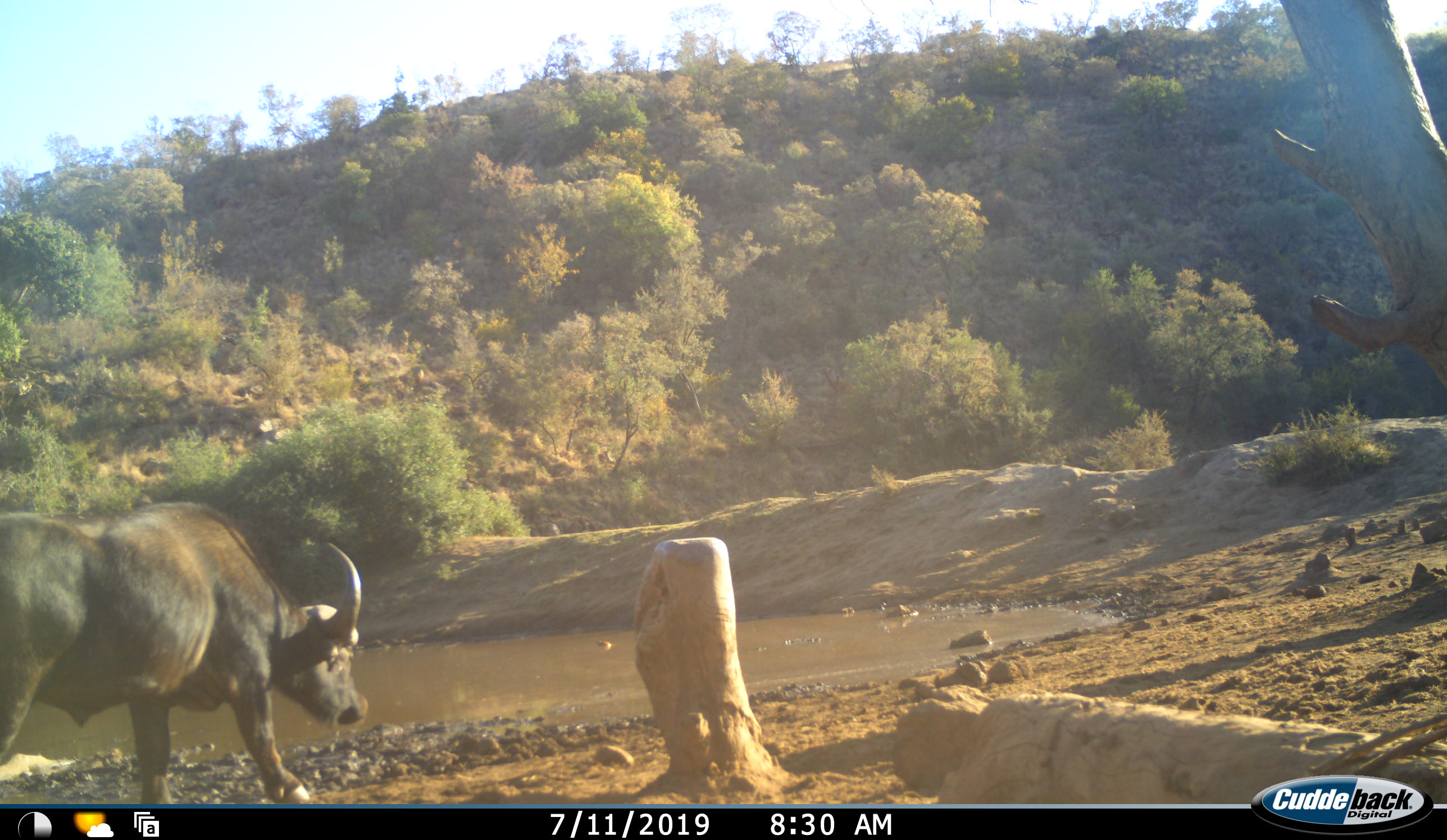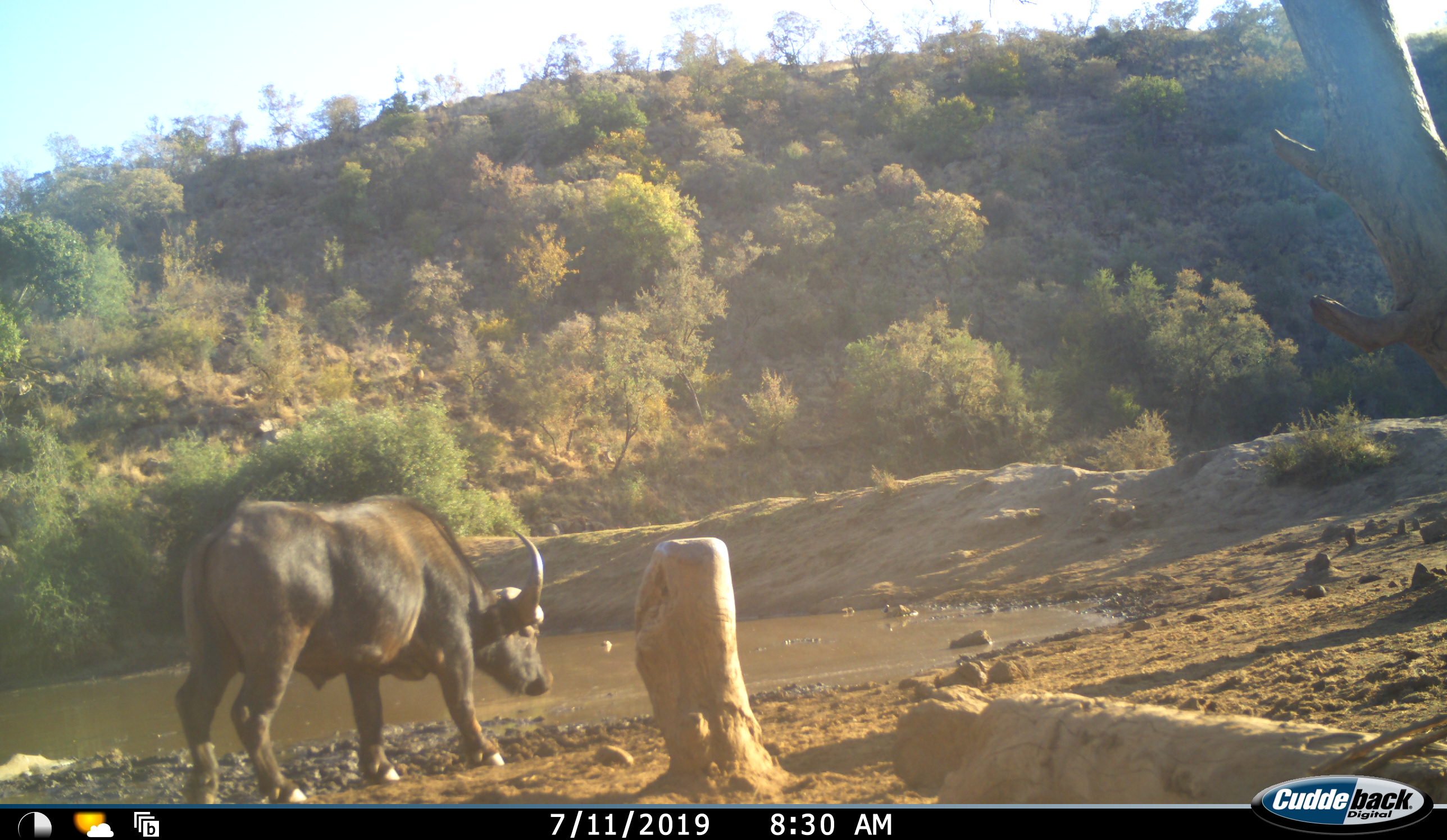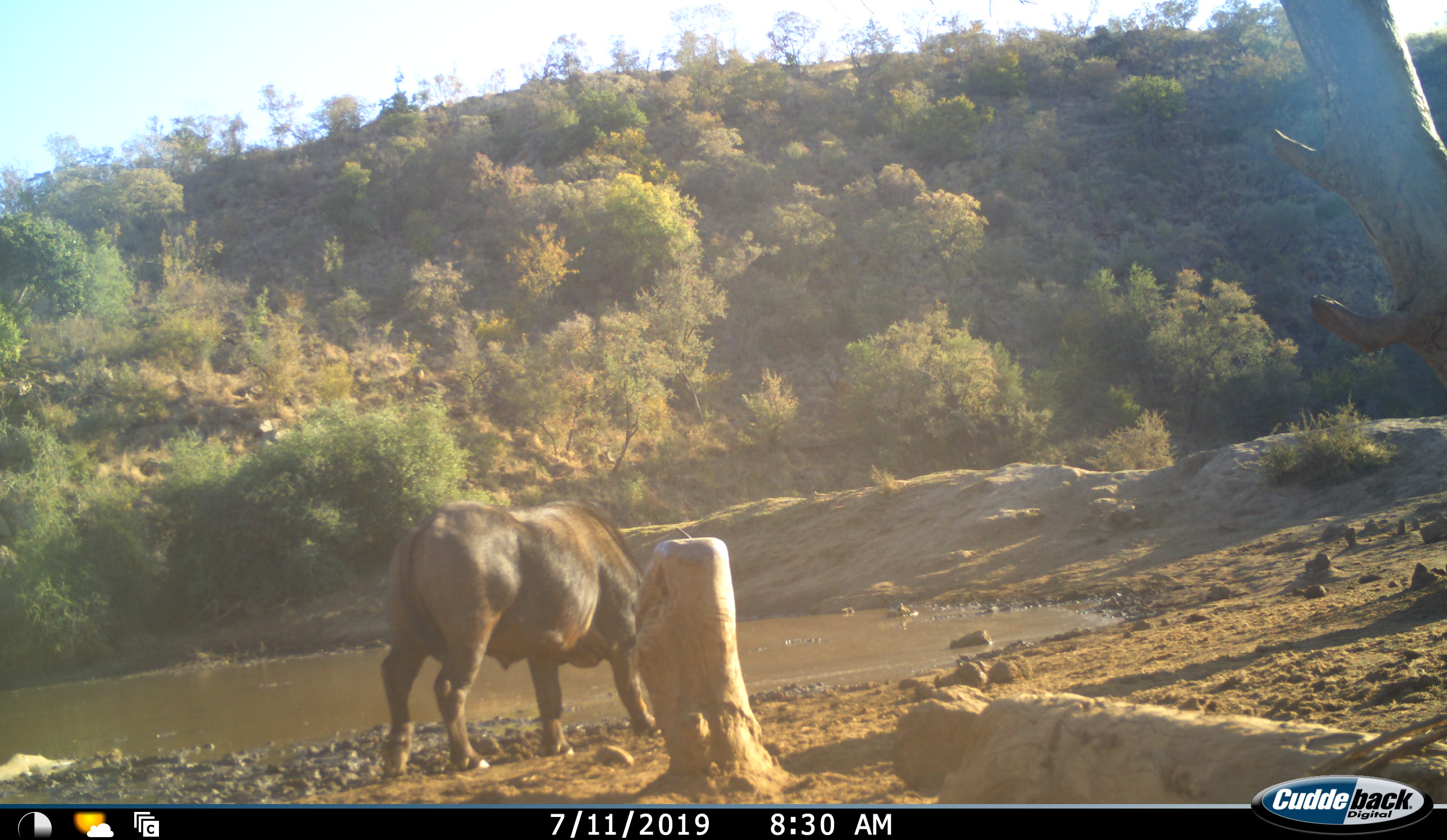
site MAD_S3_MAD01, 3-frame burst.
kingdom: Animalia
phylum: Chordata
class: Mammalia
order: Artiodactyla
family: Bovidae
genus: Syncerus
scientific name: Syncerus caffer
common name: african buffalo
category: buffalo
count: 1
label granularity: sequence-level